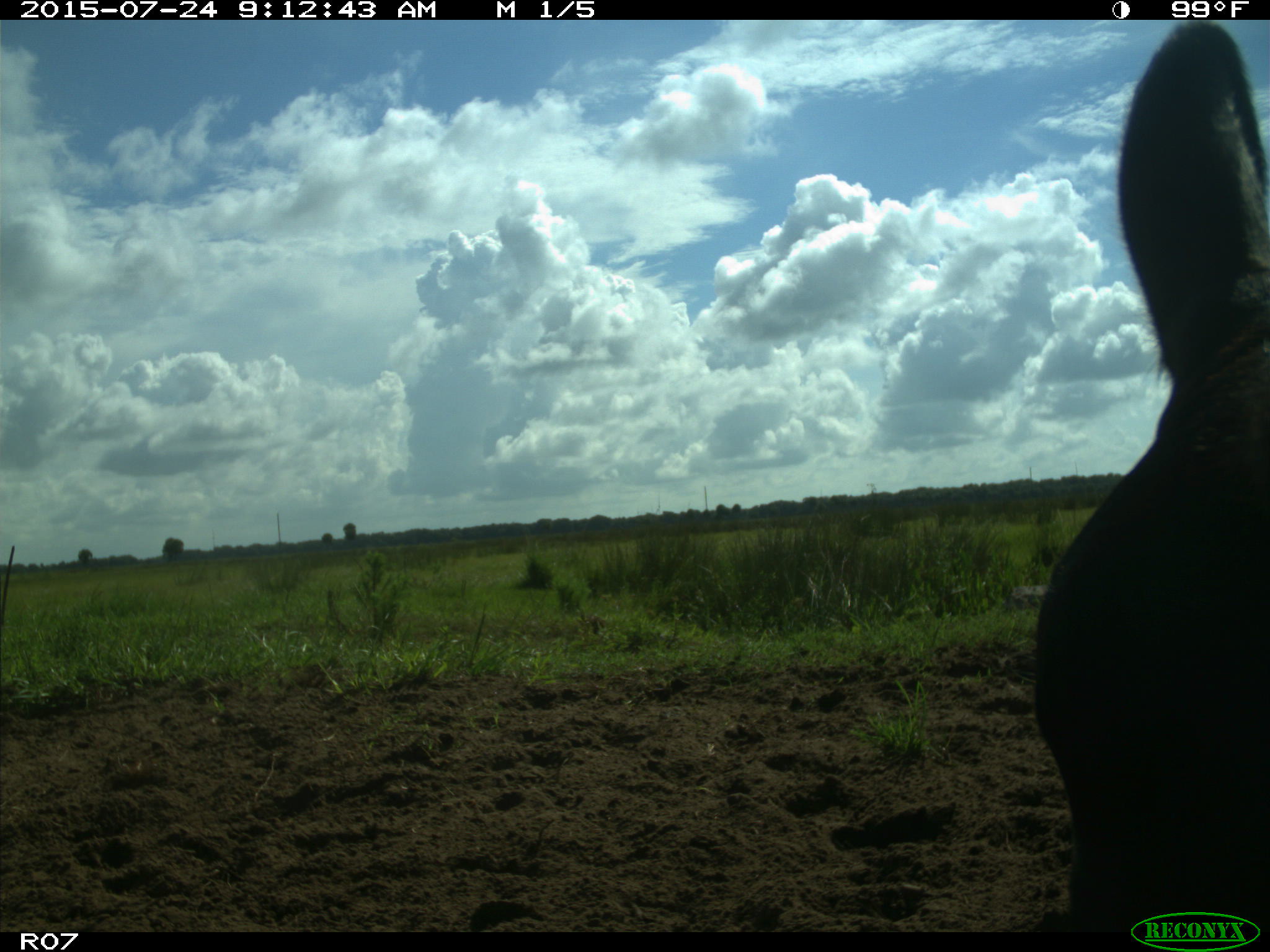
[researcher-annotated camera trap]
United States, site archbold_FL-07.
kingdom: Animalia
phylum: Chordata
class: Mammalia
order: Artiodactyla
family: Bovidae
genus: Bos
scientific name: Bos taurus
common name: domestic cow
Bos taurus (domestic cow).